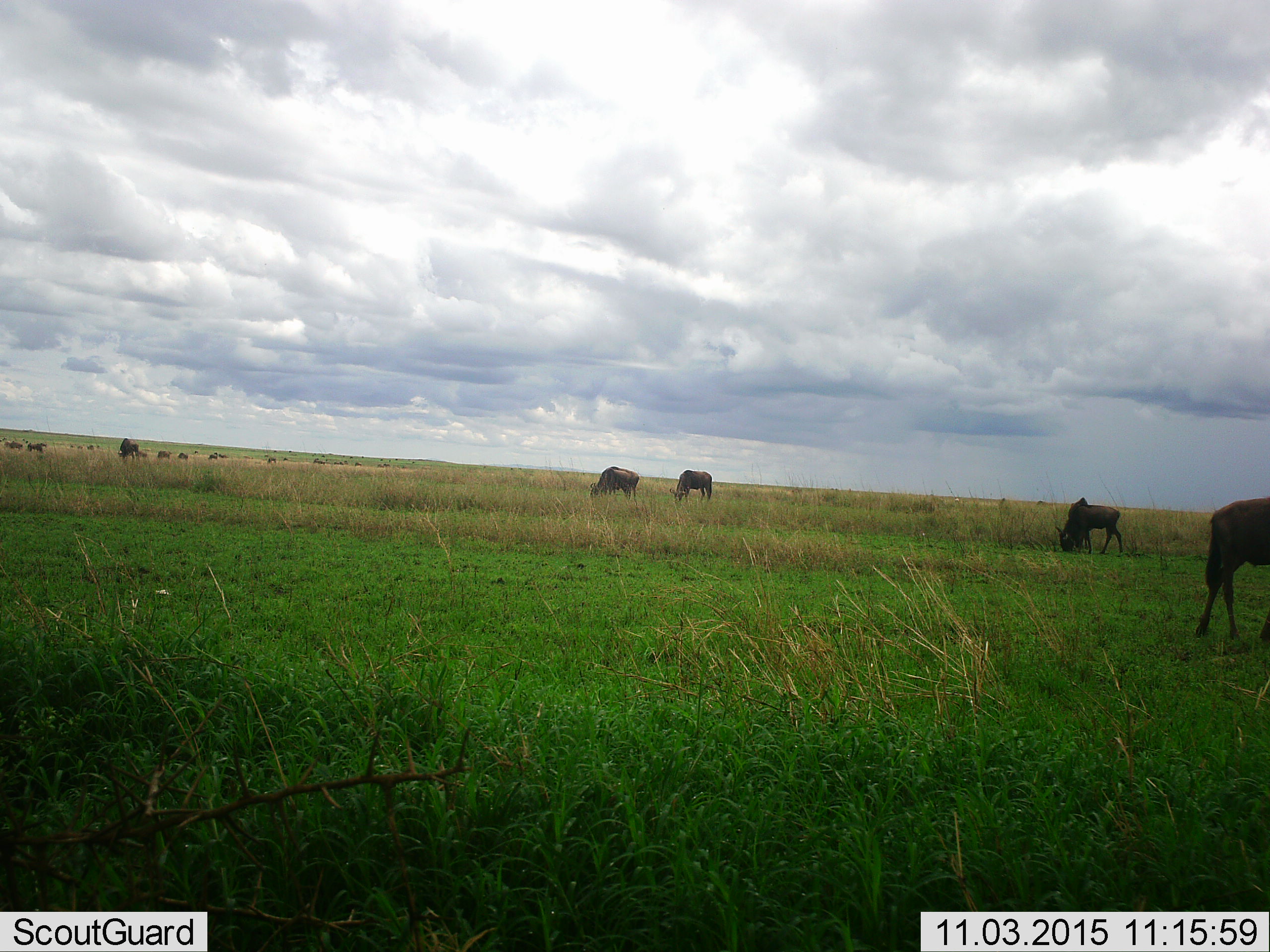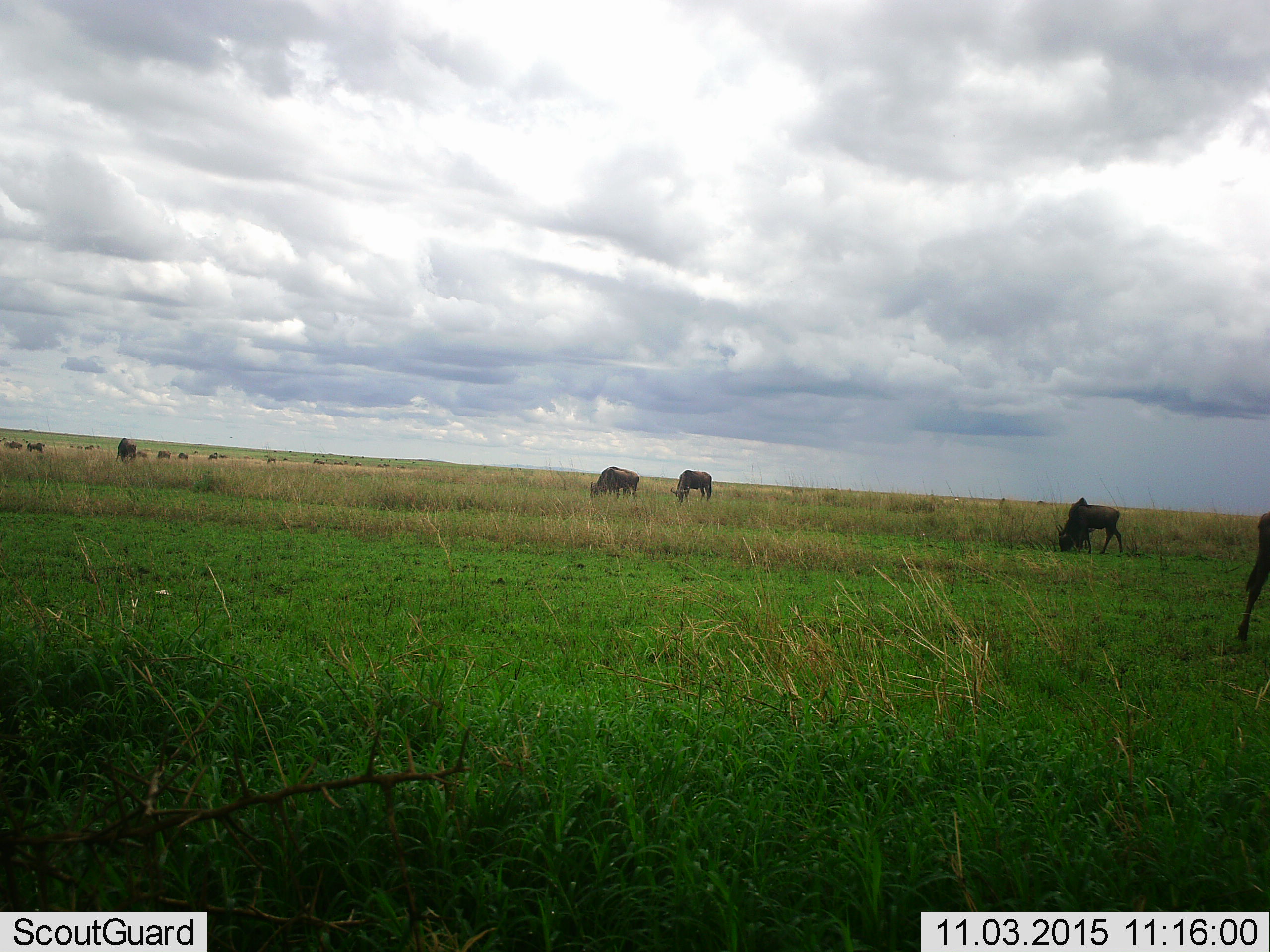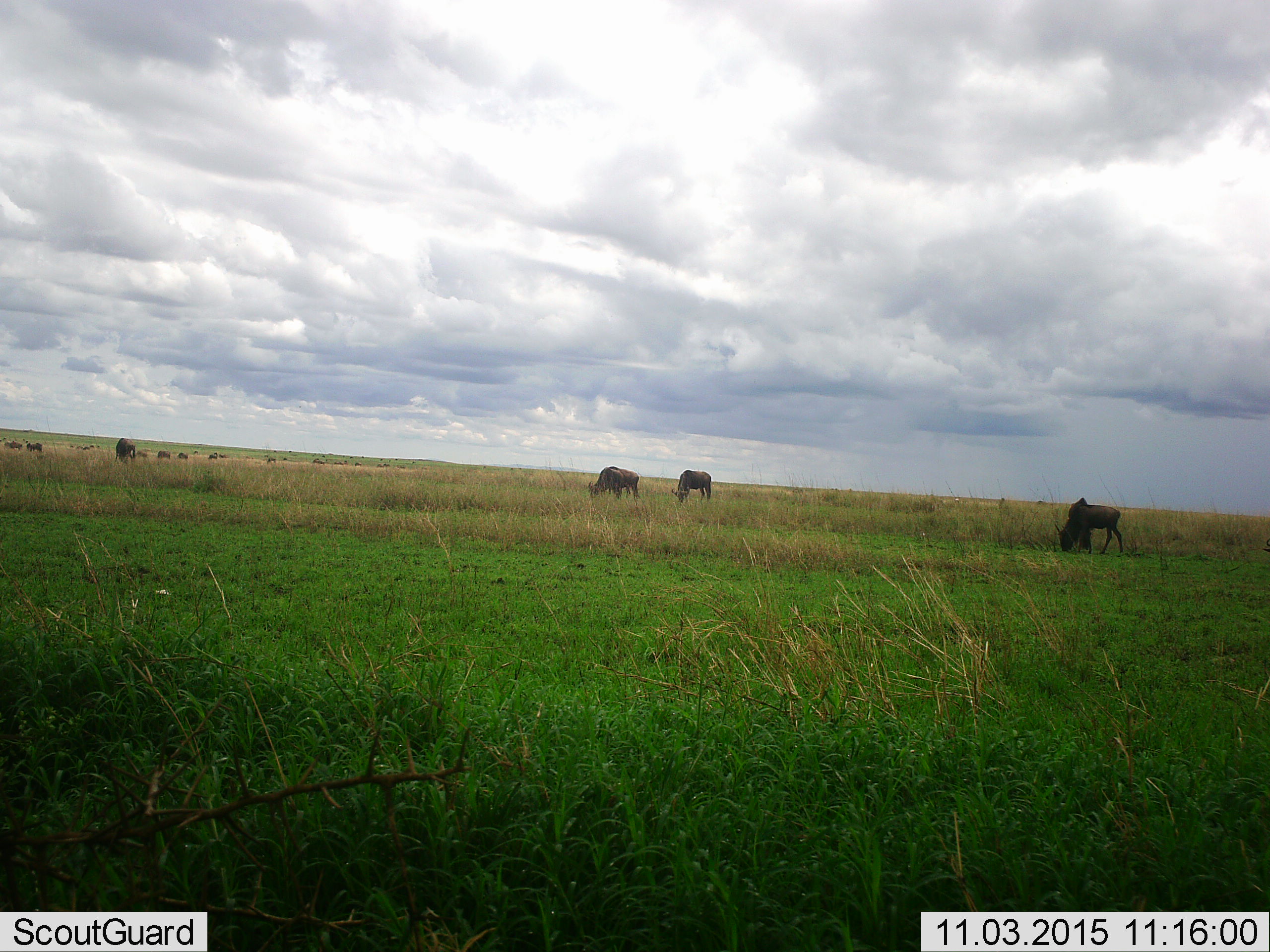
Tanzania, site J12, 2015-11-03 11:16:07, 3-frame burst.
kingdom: Animalia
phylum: Chordata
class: Mammalia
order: Artiodactyla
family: Bovidae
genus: Connochaetes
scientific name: Connochaetes taurinus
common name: blue wildebeest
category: wildebeest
Wildebeest (blue wildebeest) (Connochaetes taurinus), count 11-50. Behavior (volunteer vote fractions): standing 67%, resting 0%, moving 56%, interacting 0%. Young present (vote fraction): 0%. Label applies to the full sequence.